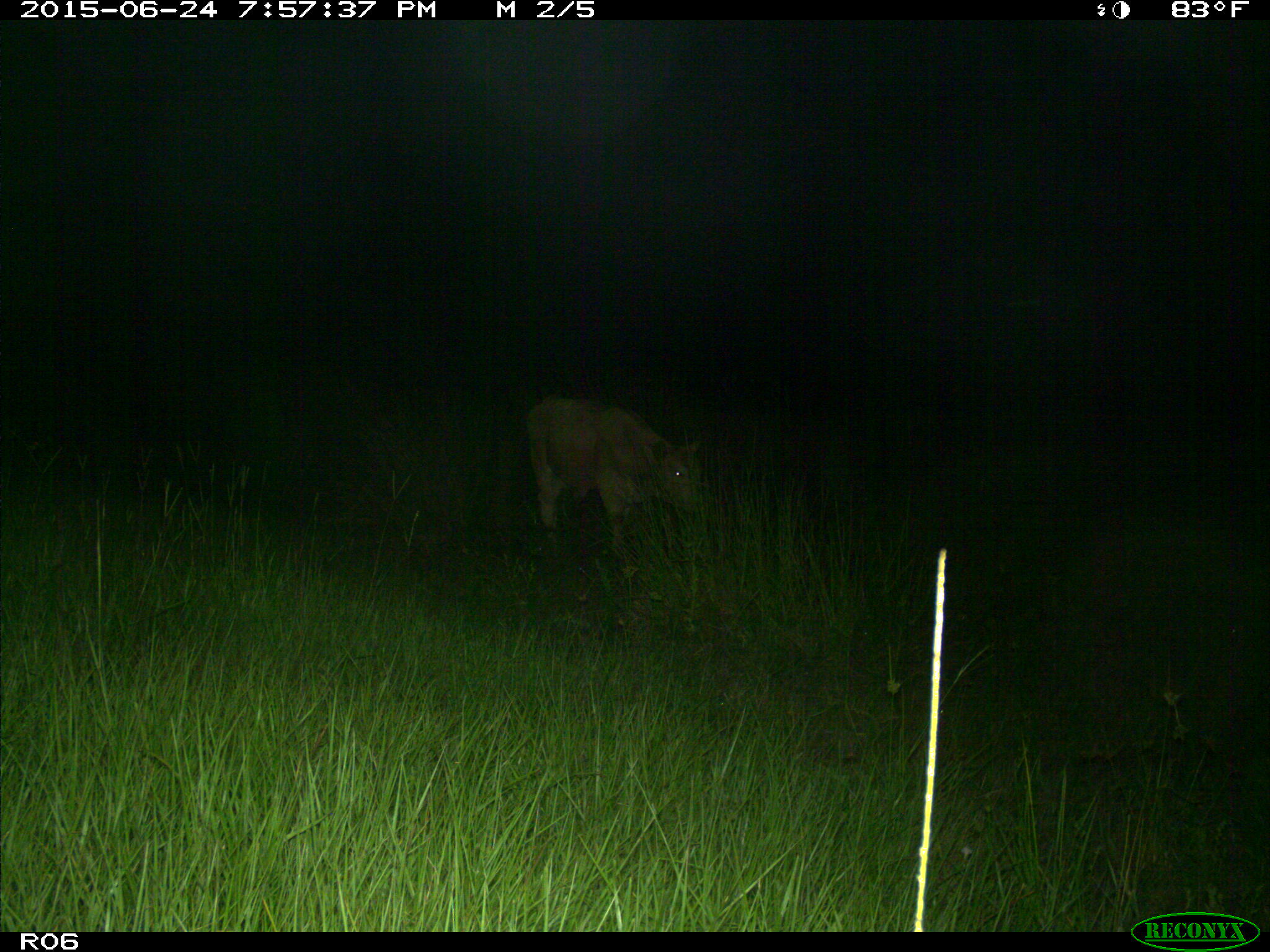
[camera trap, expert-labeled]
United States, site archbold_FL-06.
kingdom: Animalia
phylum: Chordata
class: Mammalia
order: Artiodactyla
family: Bovidae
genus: Bos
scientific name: Bos taurus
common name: domestic cow